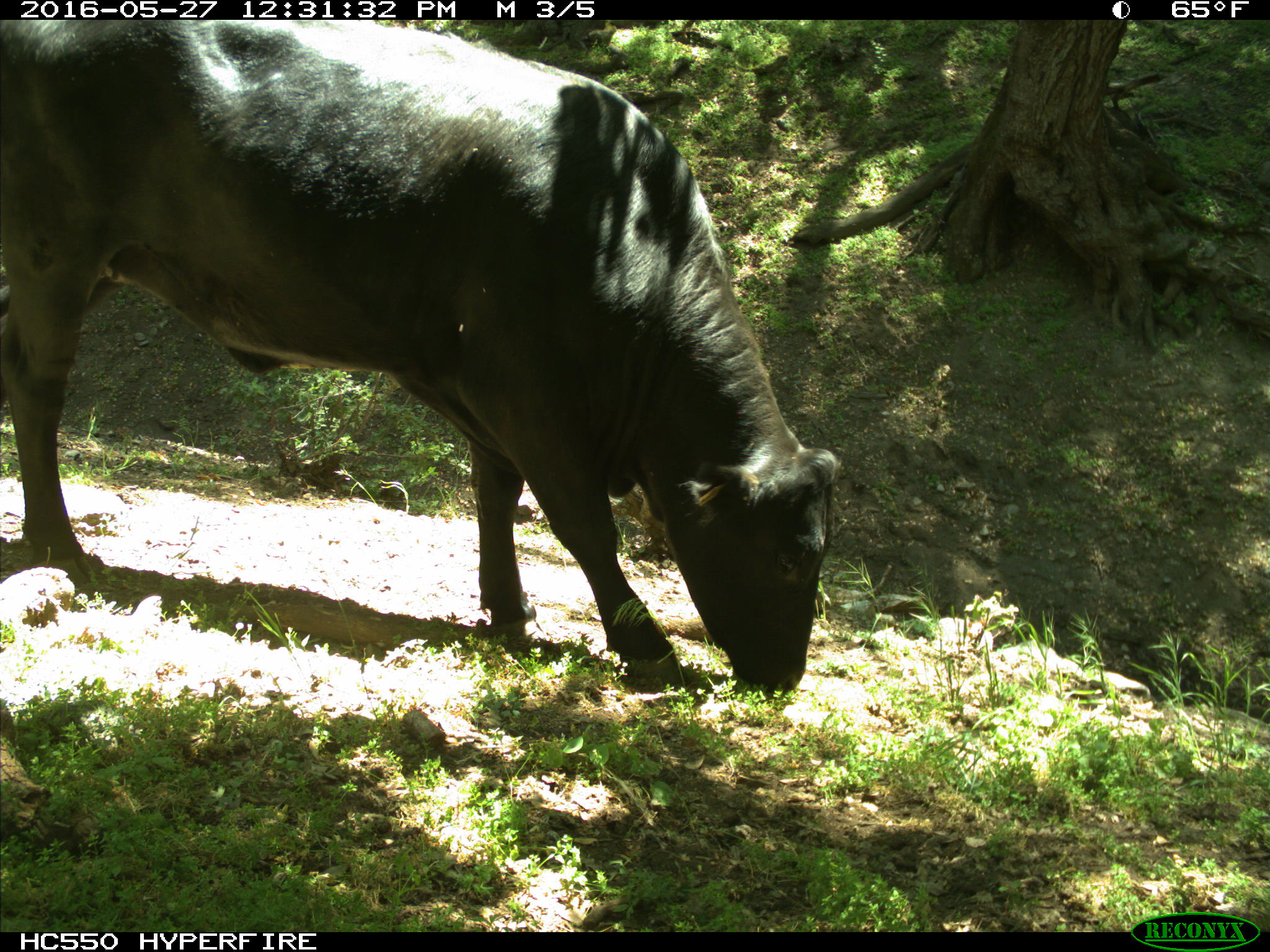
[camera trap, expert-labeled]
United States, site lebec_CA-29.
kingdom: Animalia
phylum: Chordata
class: Mammalia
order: Artiodactyla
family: Bovidae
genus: Bos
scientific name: Bos taurus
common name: domestic cow